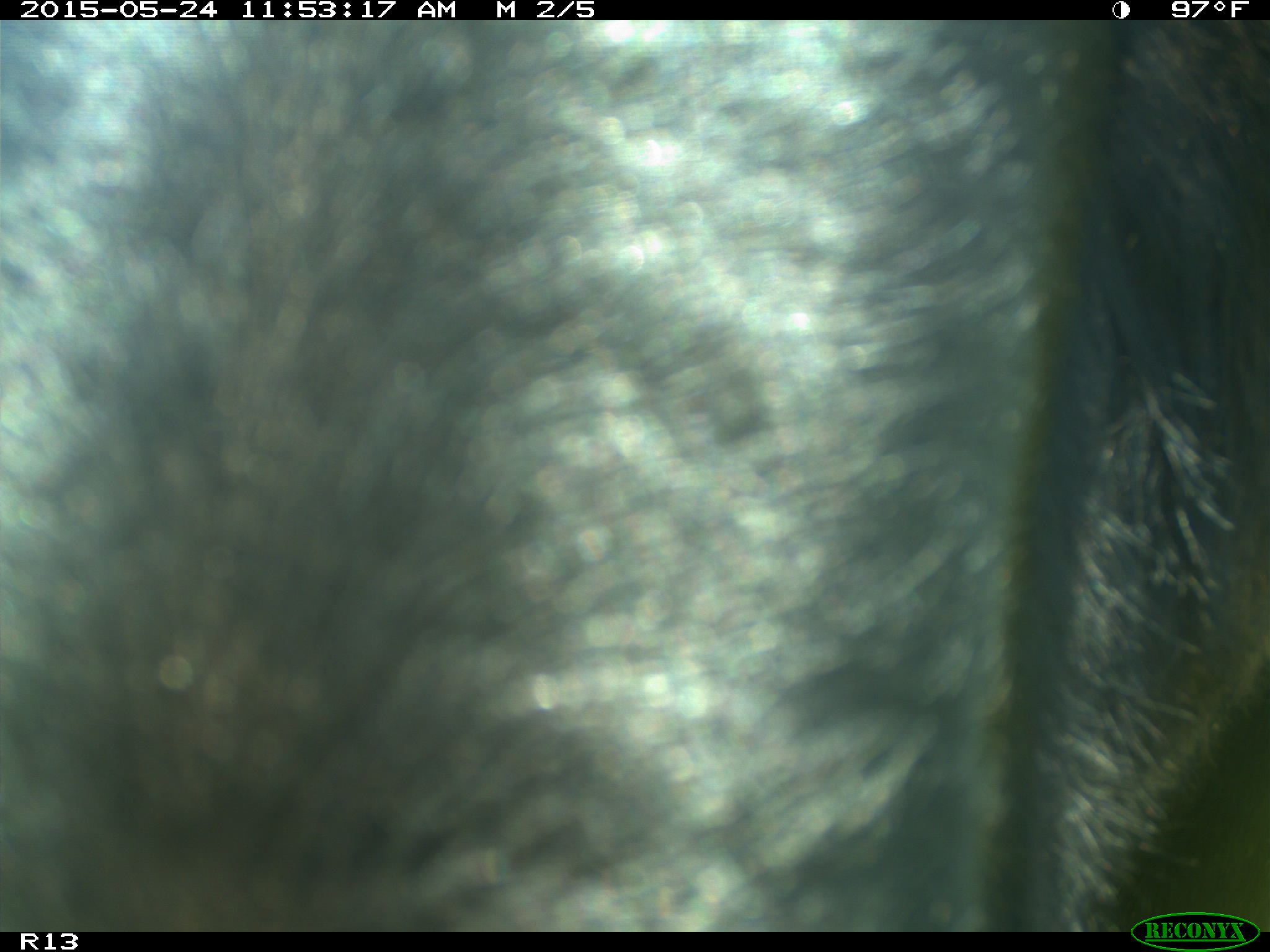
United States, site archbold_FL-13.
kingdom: Animalia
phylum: Chordata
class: Mammalia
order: Artiodactyla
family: Bovidae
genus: Bos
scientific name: Bos taurus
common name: domestic cow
Bos taurus (domestic cow).